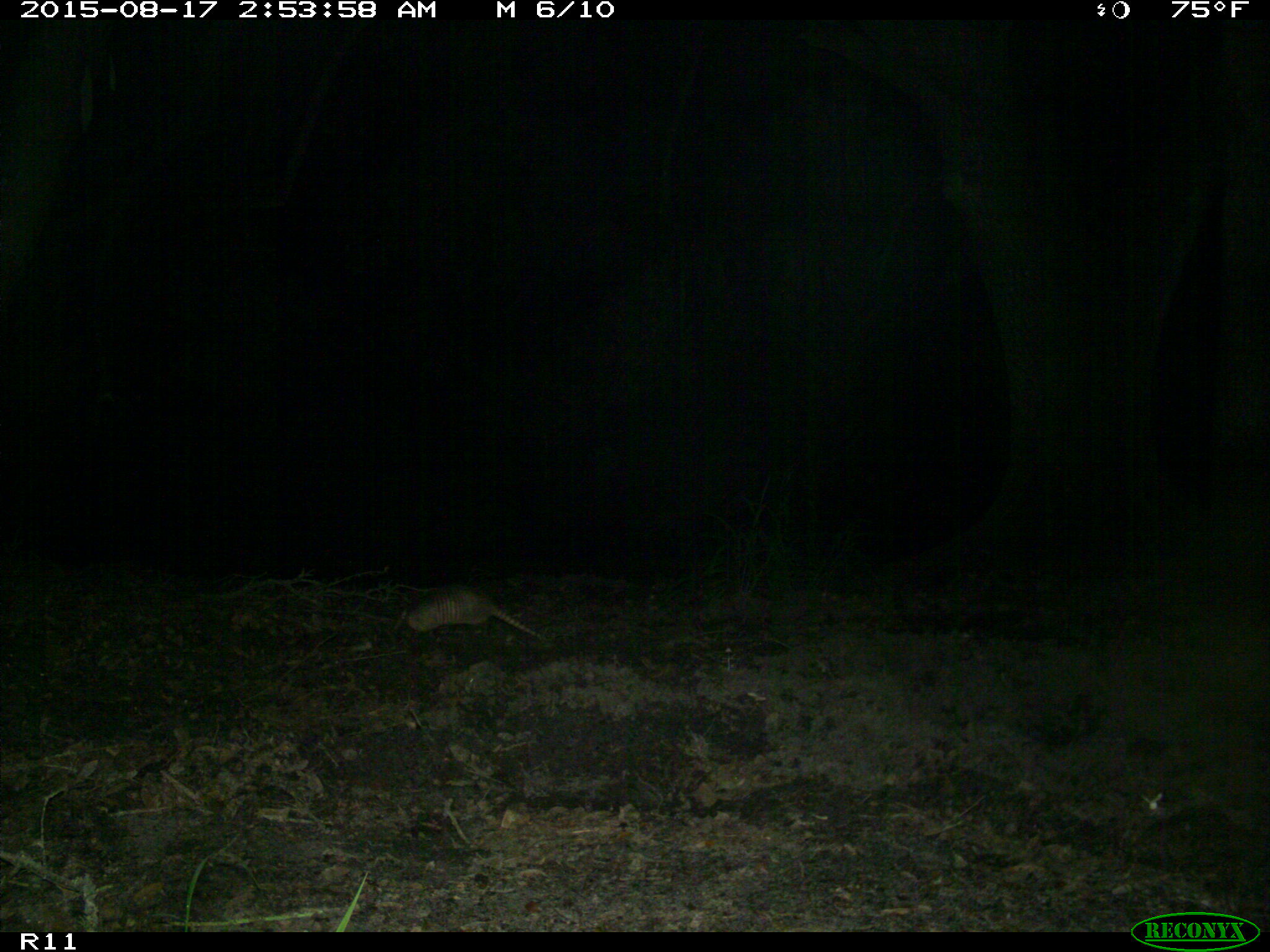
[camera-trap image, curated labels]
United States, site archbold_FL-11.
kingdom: Animalia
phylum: Chordata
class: Mammalia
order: Cingulata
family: Dasypodidae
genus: Dasypus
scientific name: Dasypus novemcinctus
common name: nine-banded armadillo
Dasypus novemcinctus (nine-banded armadillo).